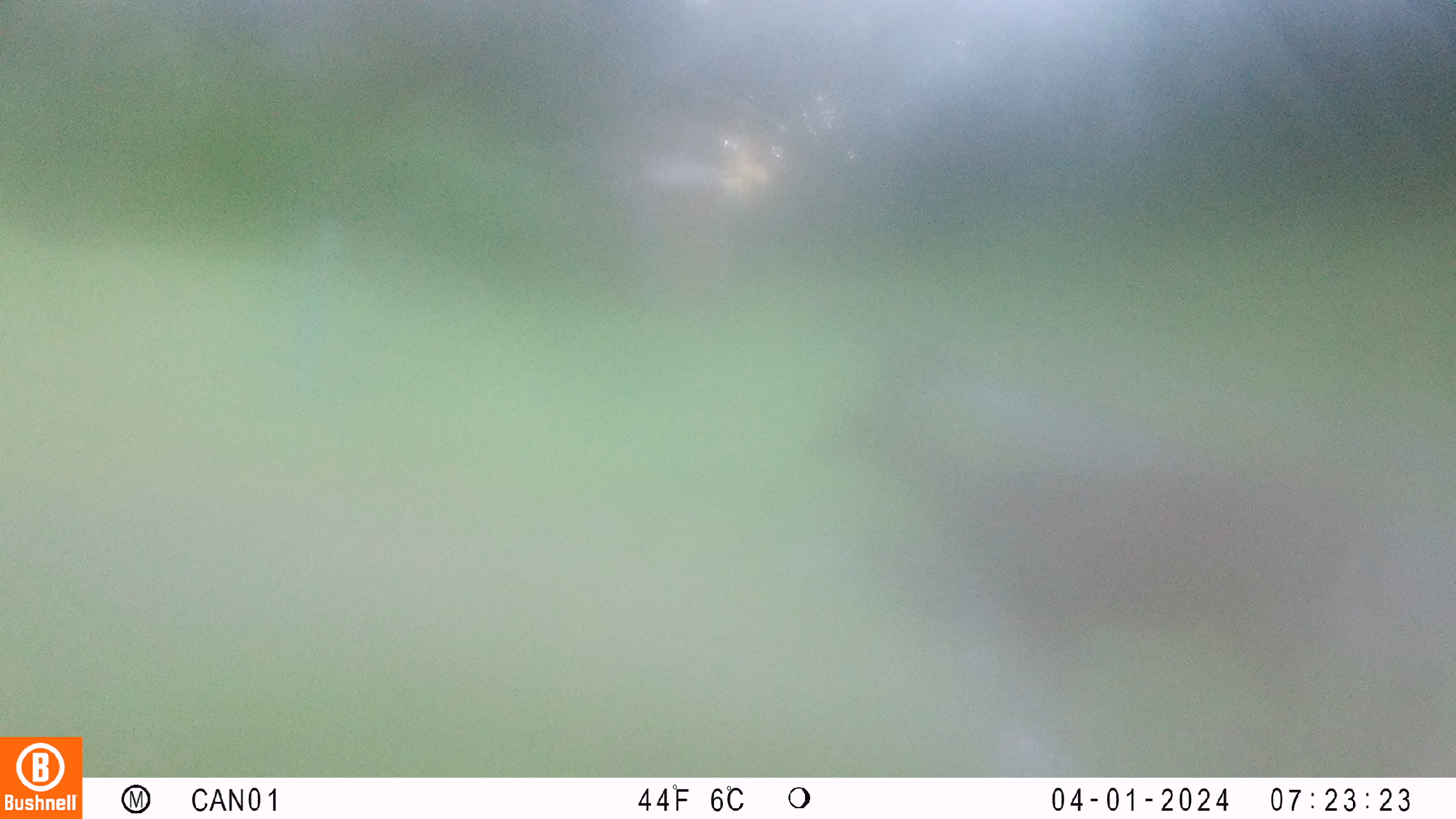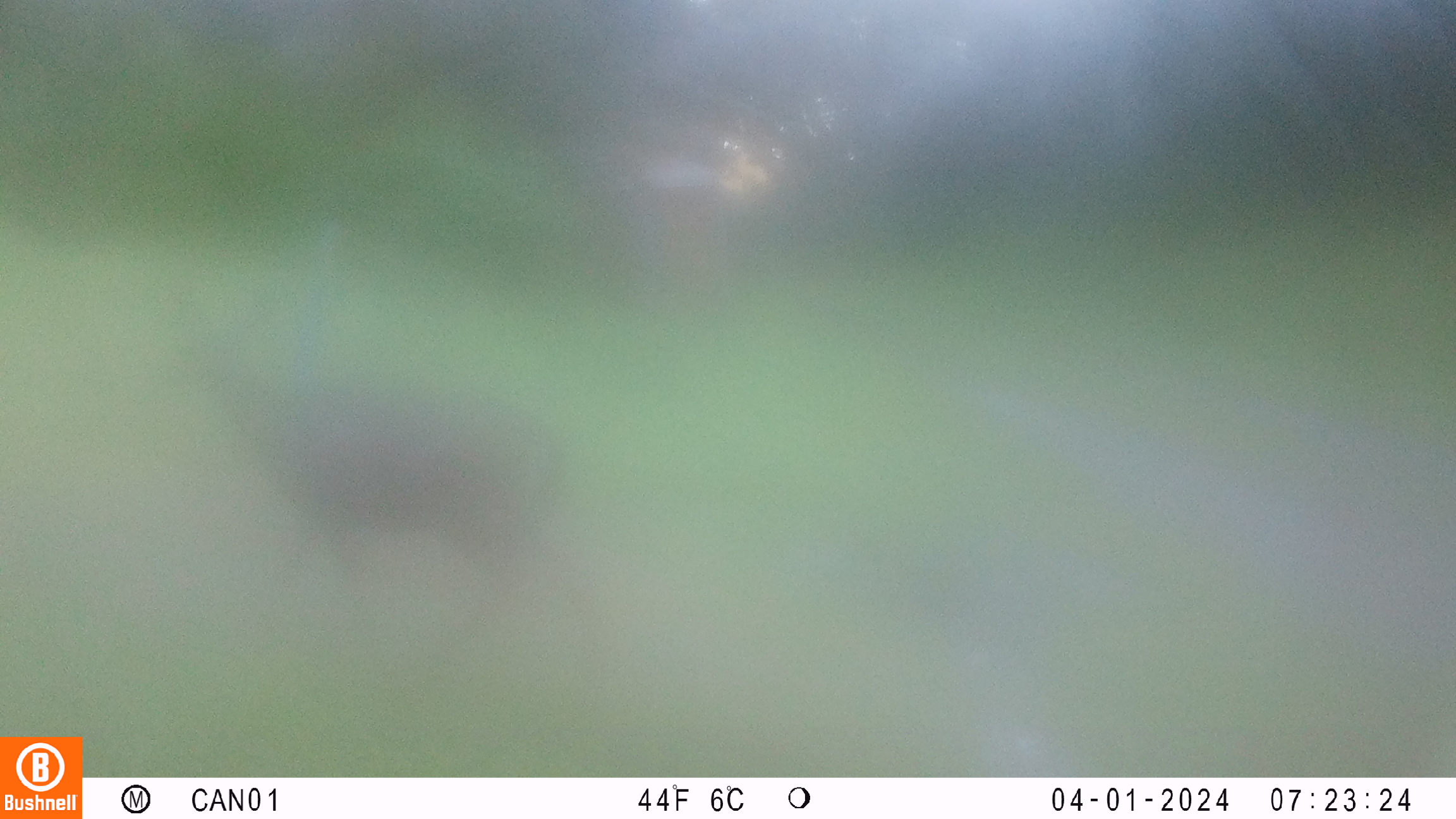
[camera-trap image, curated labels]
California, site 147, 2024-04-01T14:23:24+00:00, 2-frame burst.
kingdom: Animalia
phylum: Chordata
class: Mammalia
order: Artiodactyla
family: Cervidae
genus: Odocoileus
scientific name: Odocoileus hemionus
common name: mule deer